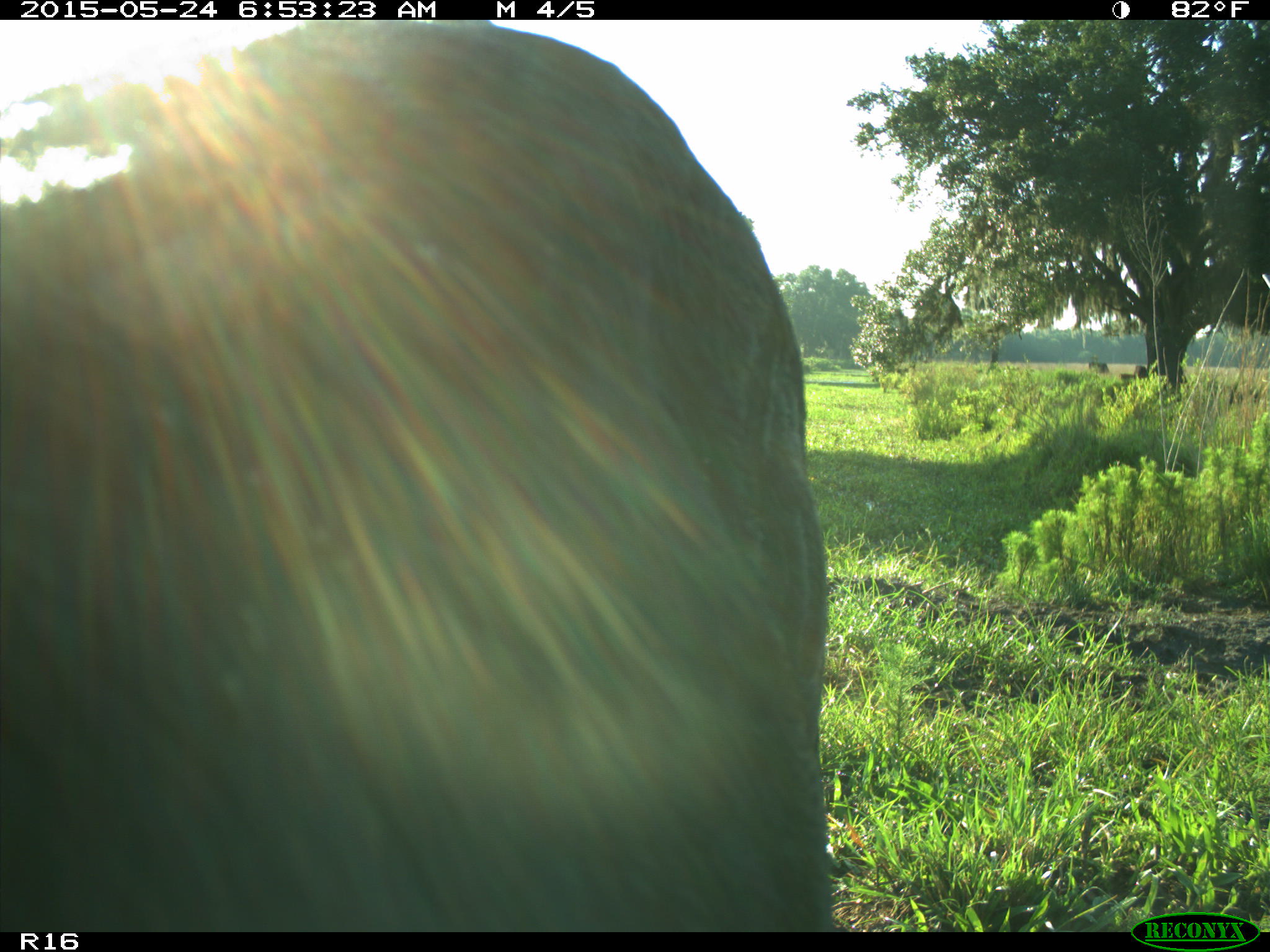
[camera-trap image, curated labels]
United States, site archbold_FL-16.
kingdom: Animalia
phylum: Chordata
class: Mammalia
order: Artiodactyla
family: Bovidae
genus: Bos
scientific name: Bos taurus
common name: domestic cow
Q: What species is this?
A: Bos taurus (domestic cow).